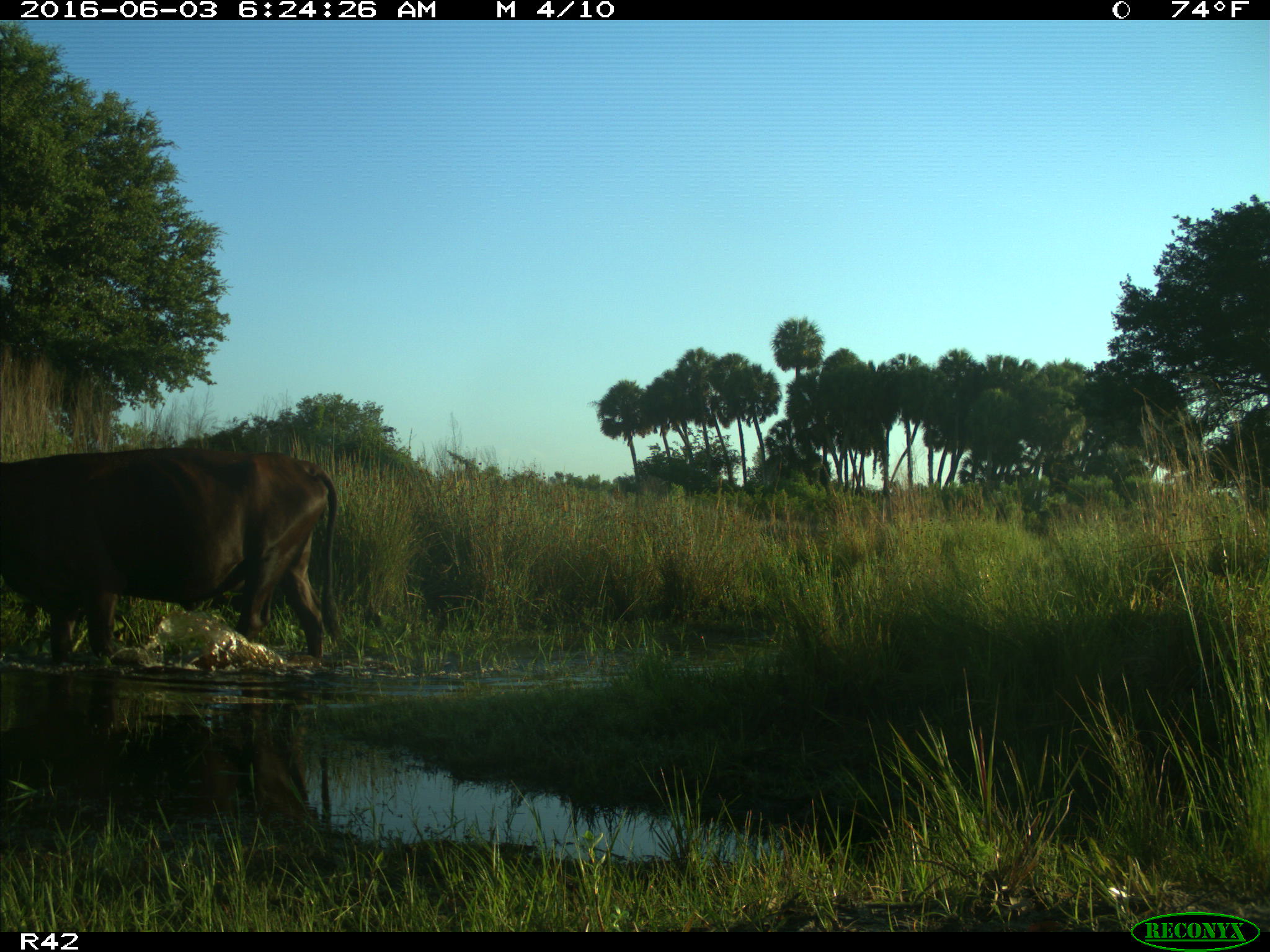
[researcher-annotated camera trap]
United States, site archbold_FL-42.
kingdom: Animalia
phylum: Chordata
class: Mammalia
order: Artiodactyla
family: Bovidae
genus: Bos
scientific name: Bos taurus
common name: domestic cow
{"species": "Bos taurus (domestic cow)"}